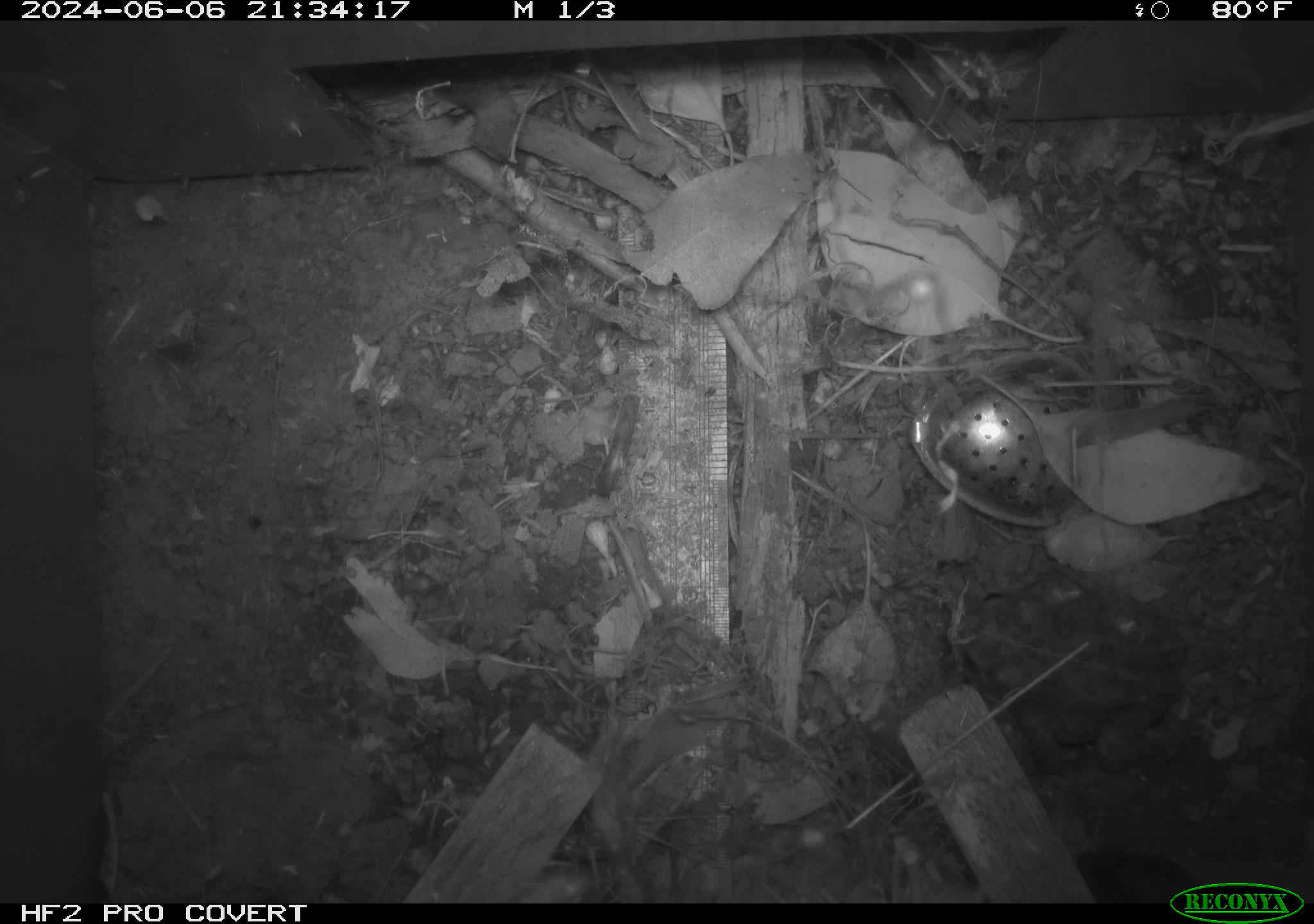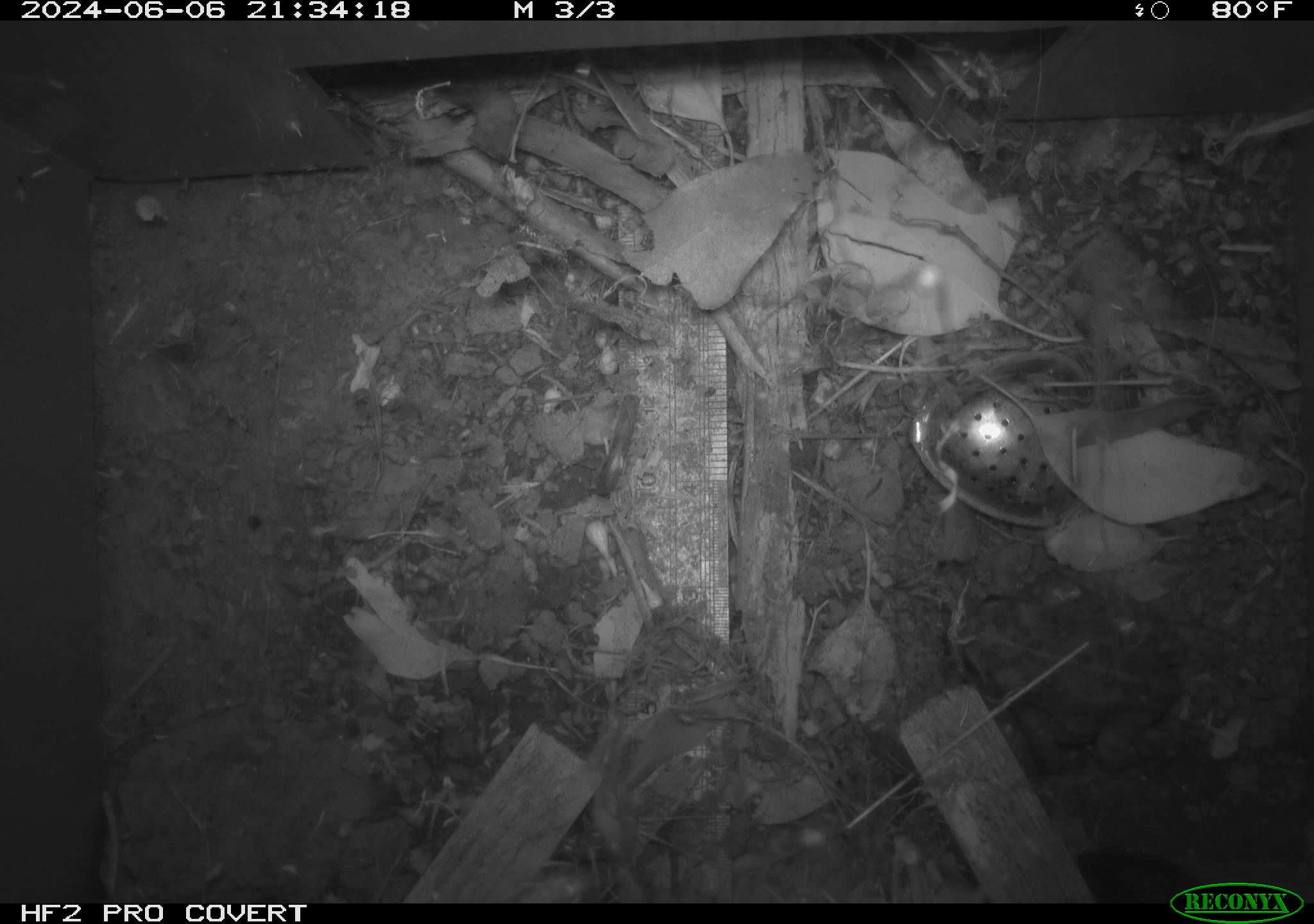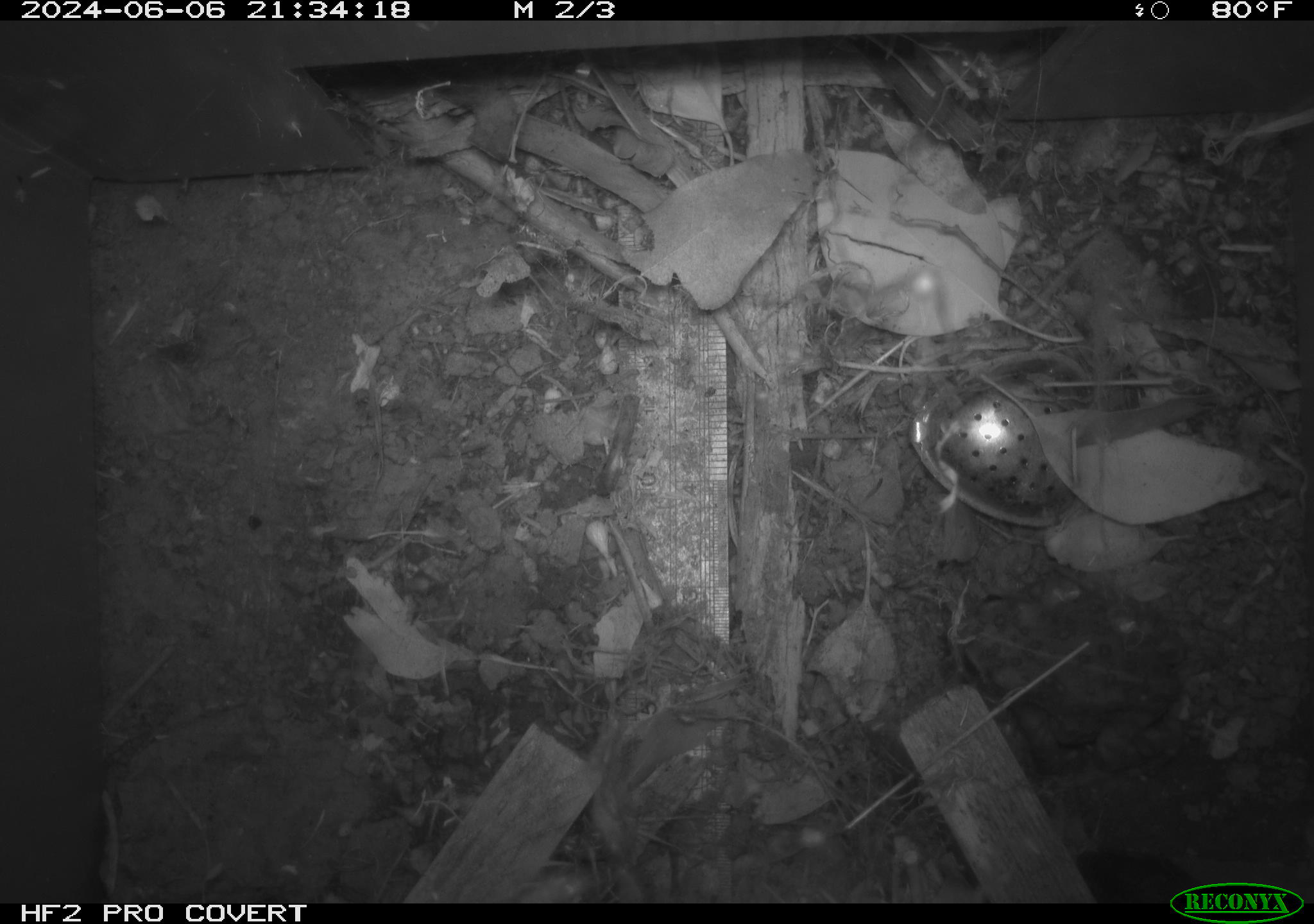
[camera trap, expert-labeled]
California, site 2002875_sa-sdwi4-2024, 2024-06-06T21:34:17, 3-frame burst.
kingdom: Animalia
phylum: Chordata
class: Amphibia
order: Anura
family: Bufonidae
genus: Anaxyrus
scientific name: Anaxyrus boreas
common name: western toad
Western toad (Anaxyrus boreas).